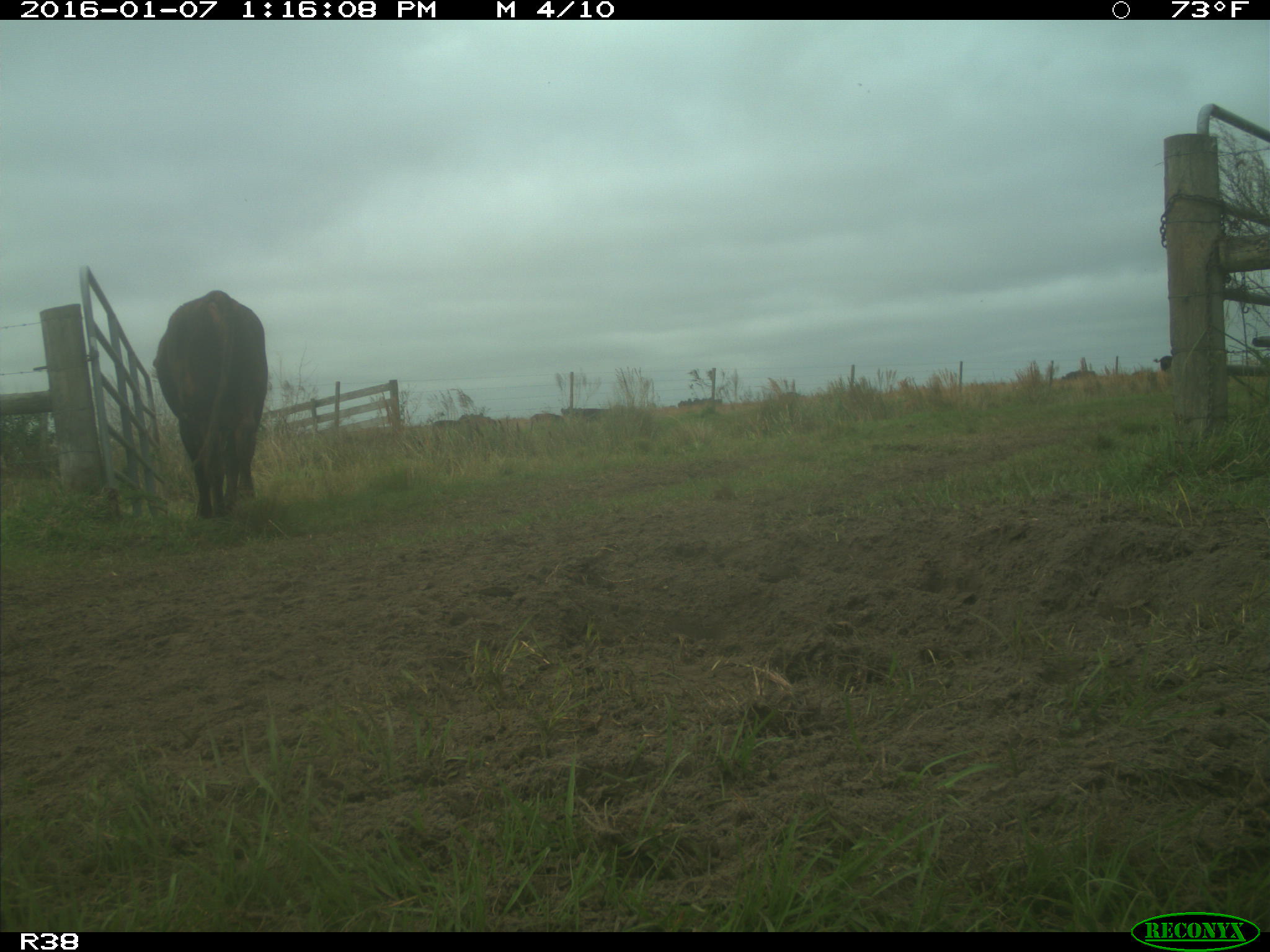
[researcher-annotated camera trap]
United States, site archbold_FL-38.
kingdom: Animalia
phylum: Chordata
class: Mammalia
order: Artiodactyla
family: Bovidae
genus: Bos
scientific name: Bos taurus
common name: domestic cow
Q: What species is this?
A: Bos taurus (domestic cow).